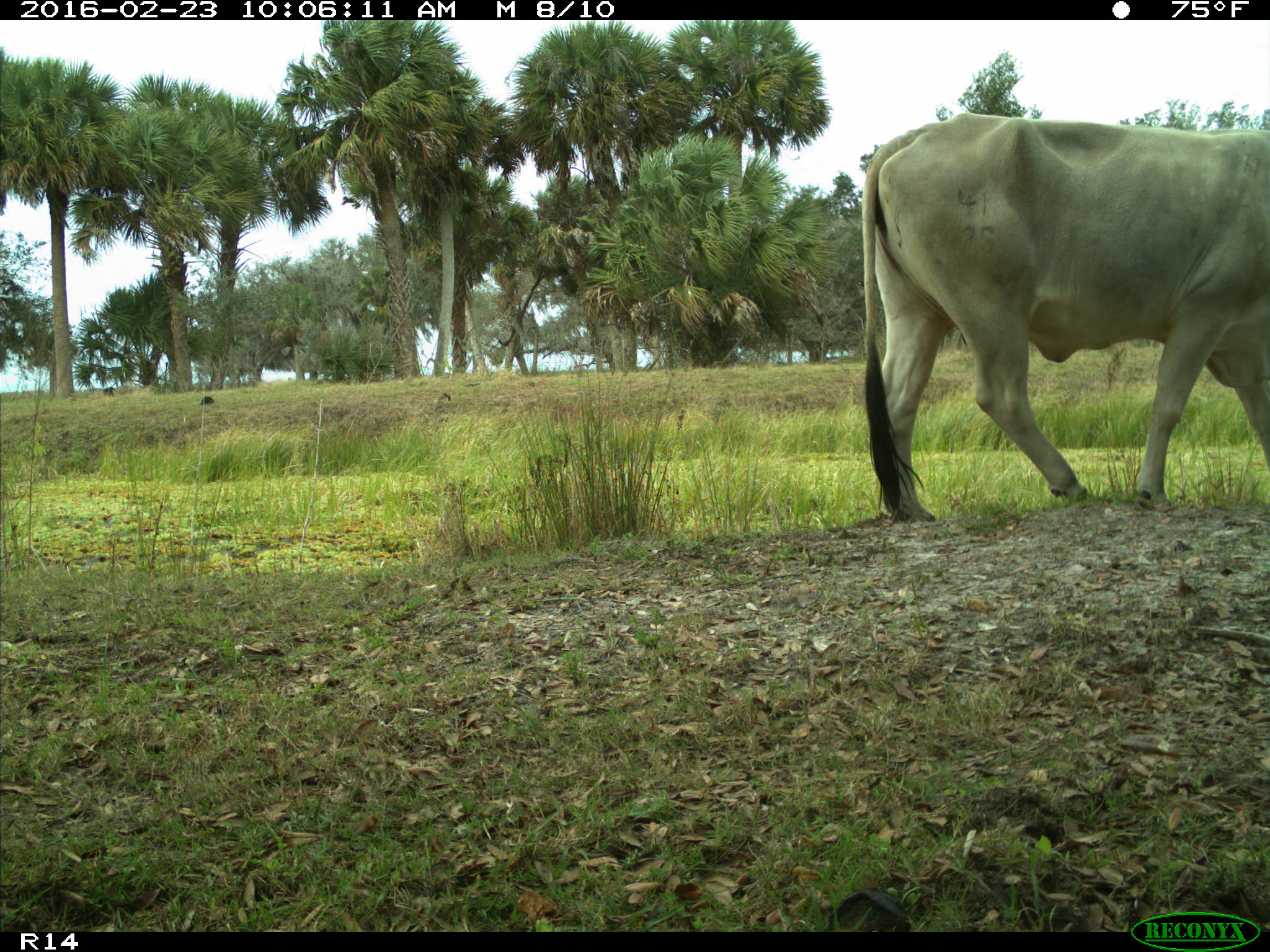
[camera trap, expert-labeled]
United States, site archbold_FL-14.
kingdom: Animalia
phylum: Chordata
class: Mammalia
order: Artiodactyla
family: Bovidae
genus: Bos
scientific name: Bos taurus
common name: domestic cow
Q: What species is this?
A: Bos taurus (domestic cow).